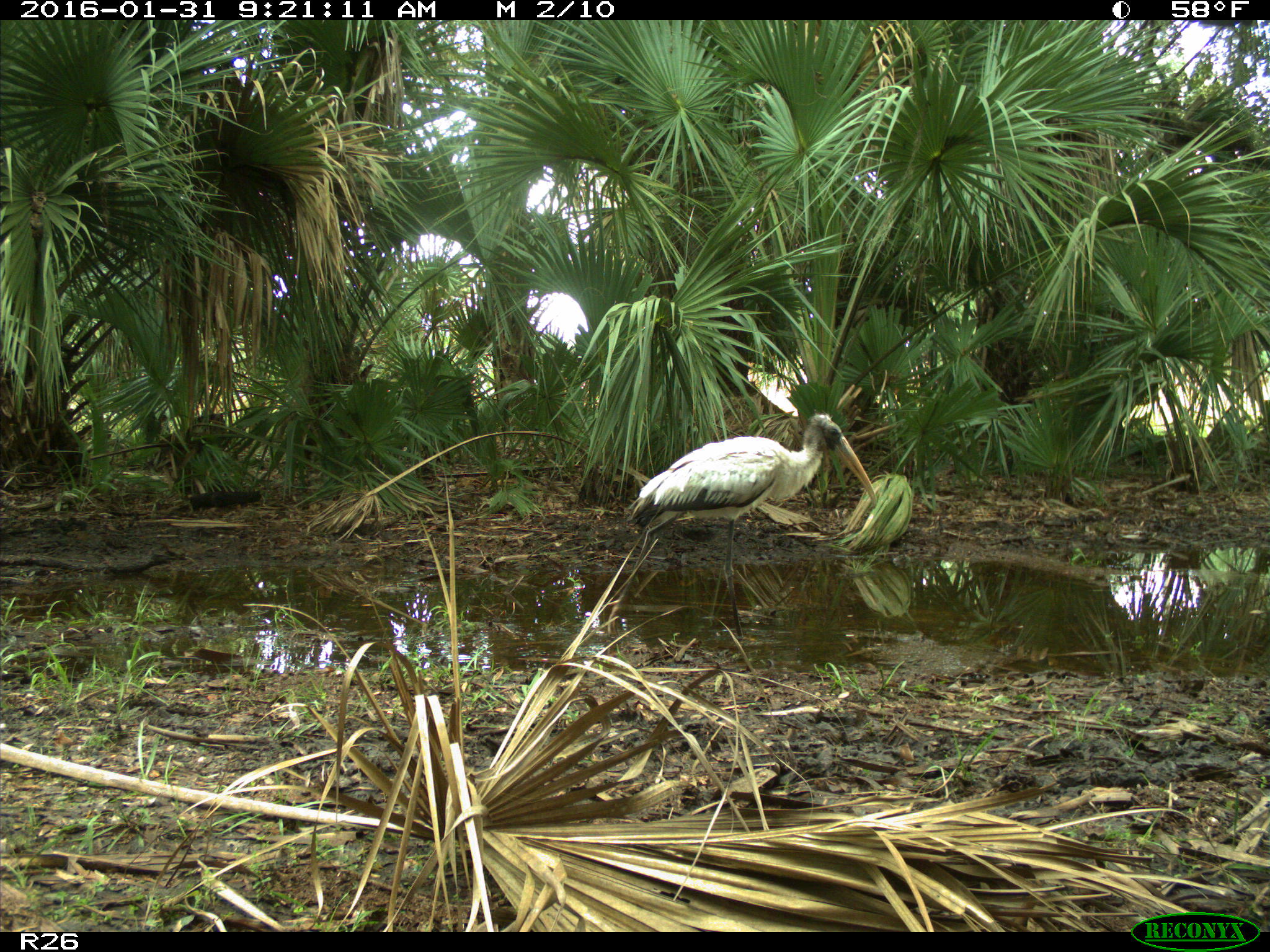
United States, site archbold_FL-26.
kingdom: Animalia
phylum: Chordata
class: Aves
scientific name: Aves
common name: birds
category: unidentified bird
Unidentified bird (birds) (Aves).